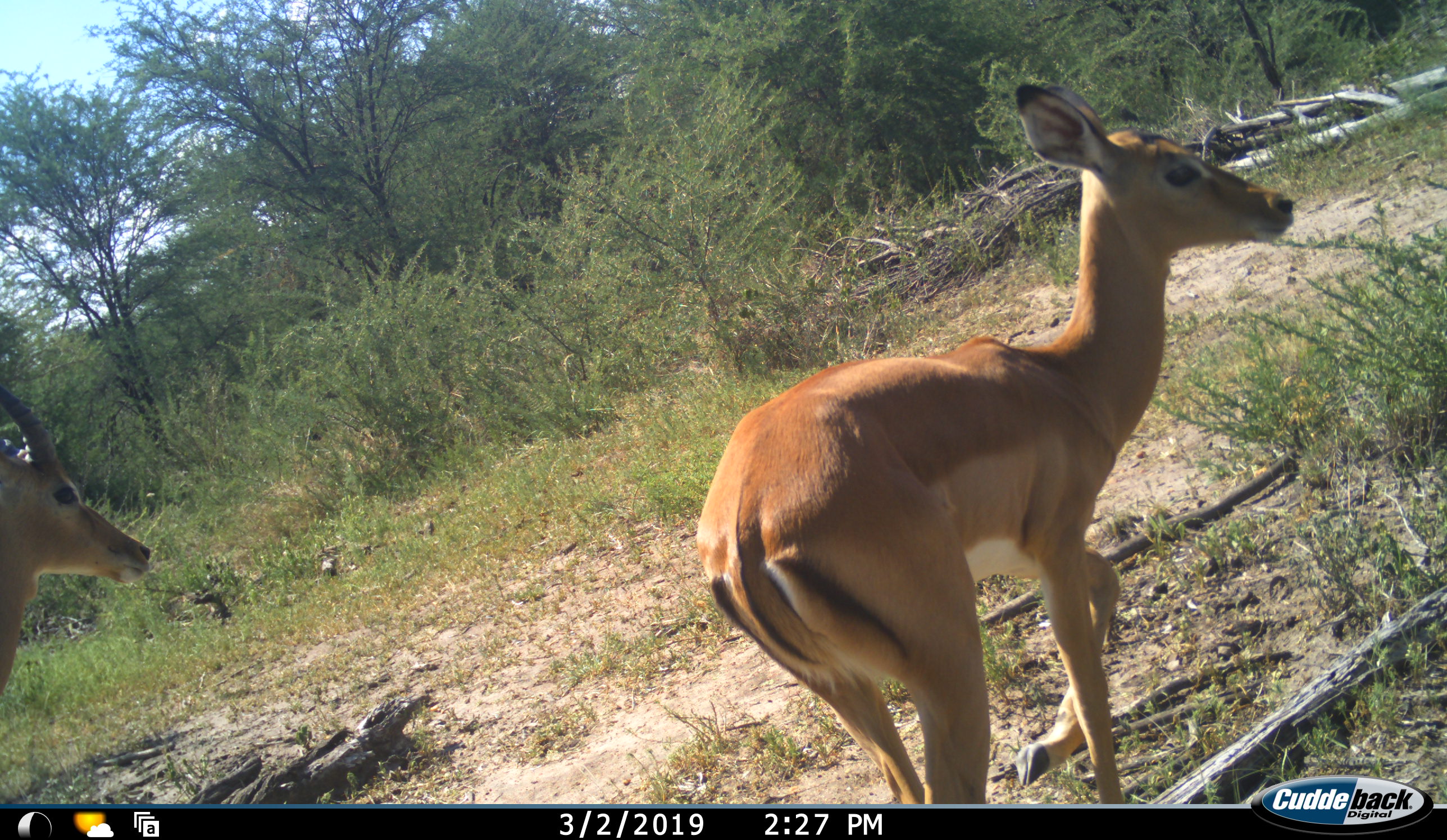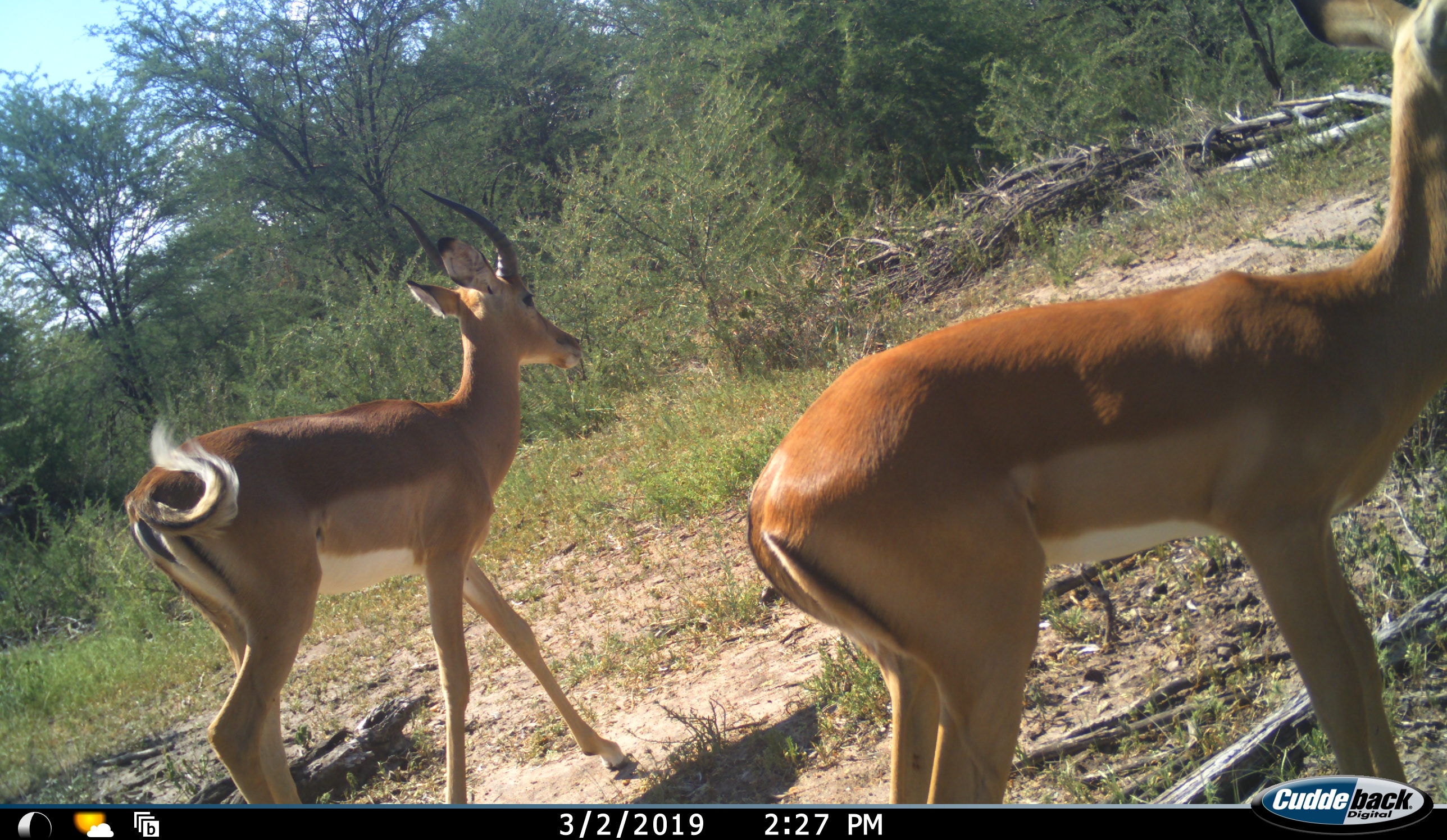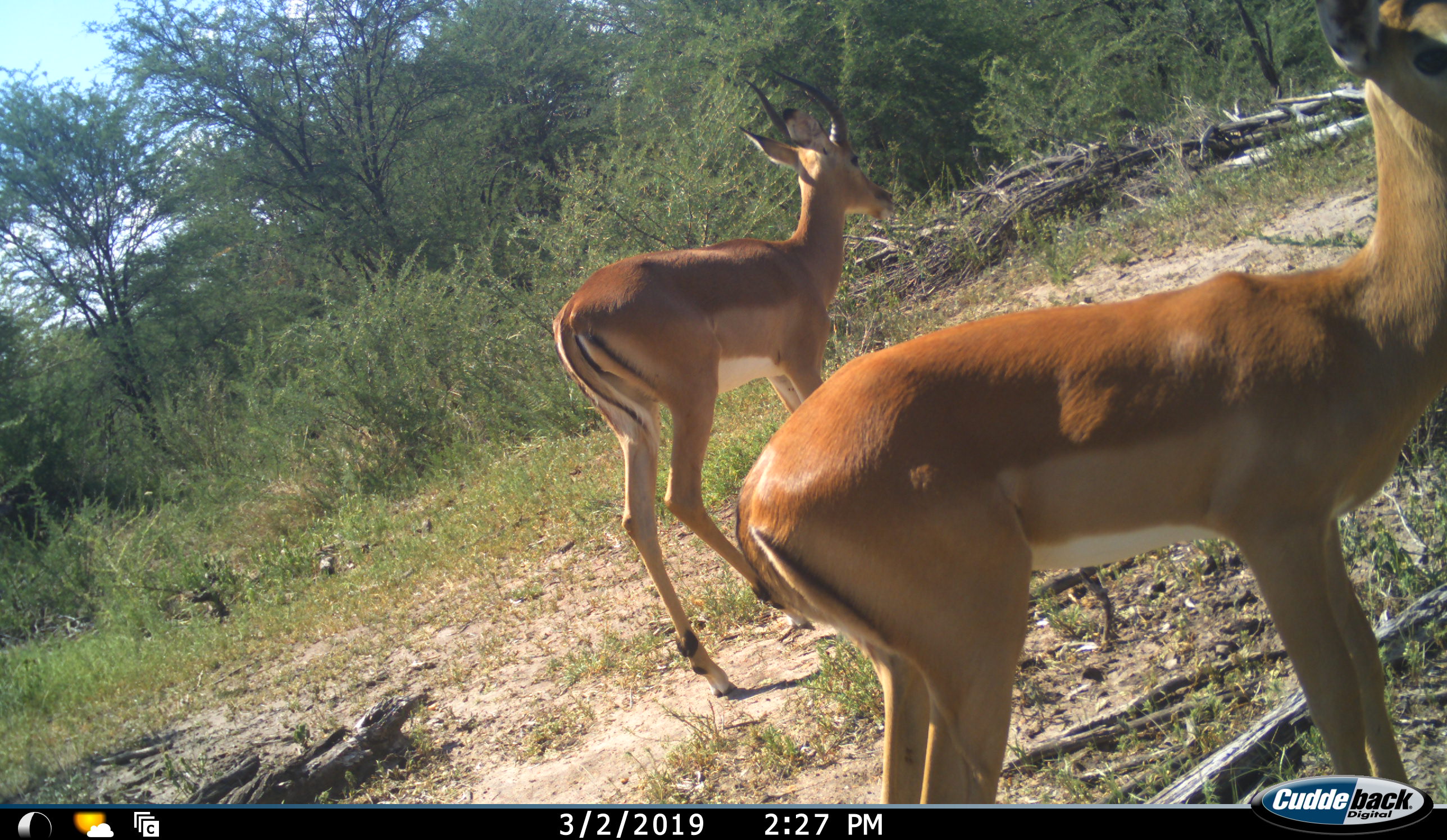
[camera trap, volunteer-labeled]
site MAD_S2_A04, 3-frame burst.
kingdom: Animalia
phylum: Chordata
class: Mammalia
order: Artiodactyla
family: Bovidae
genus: Aepyceros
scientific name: Aepyceros melampus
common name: impala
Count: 2.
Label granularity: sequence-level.